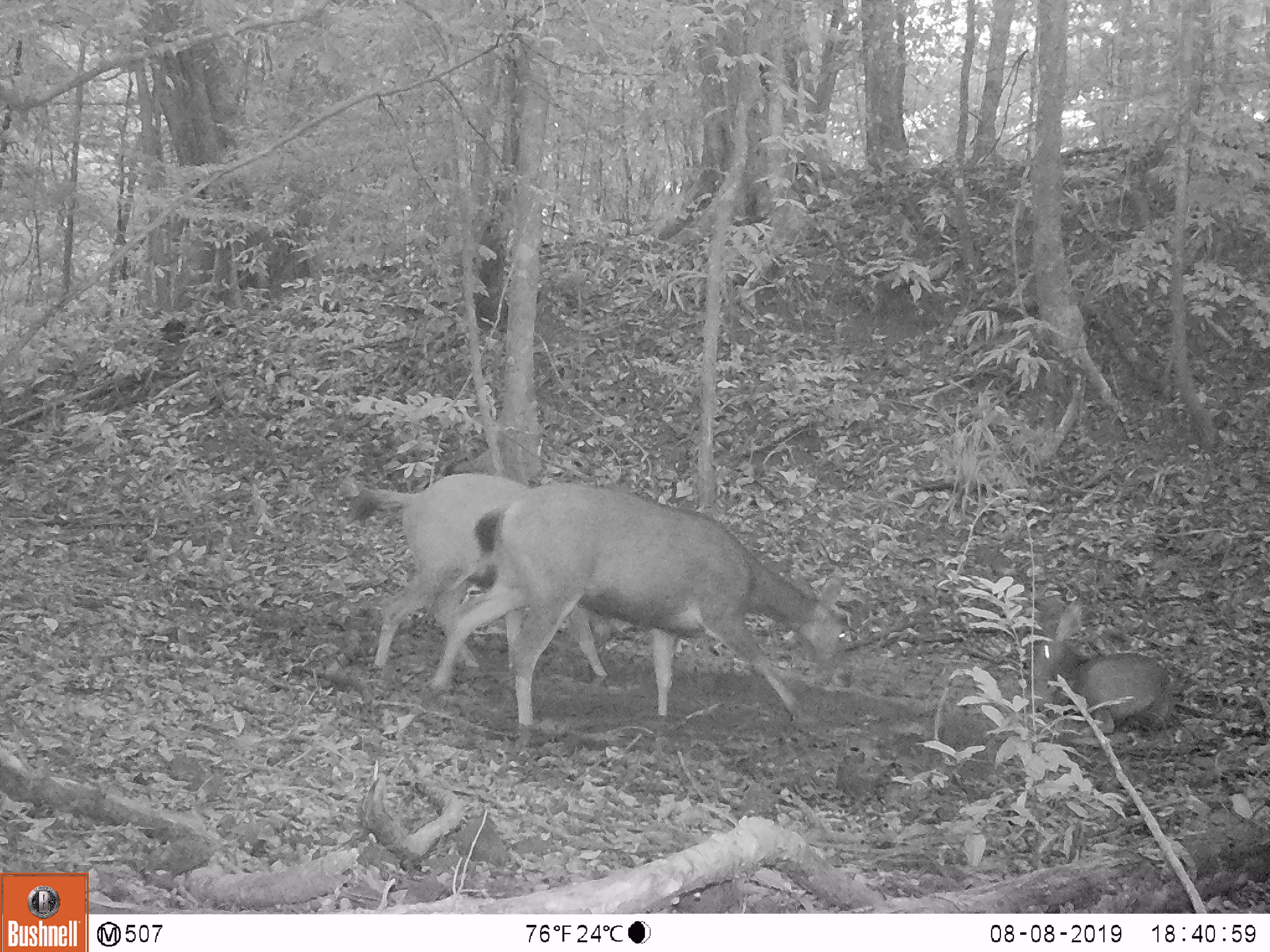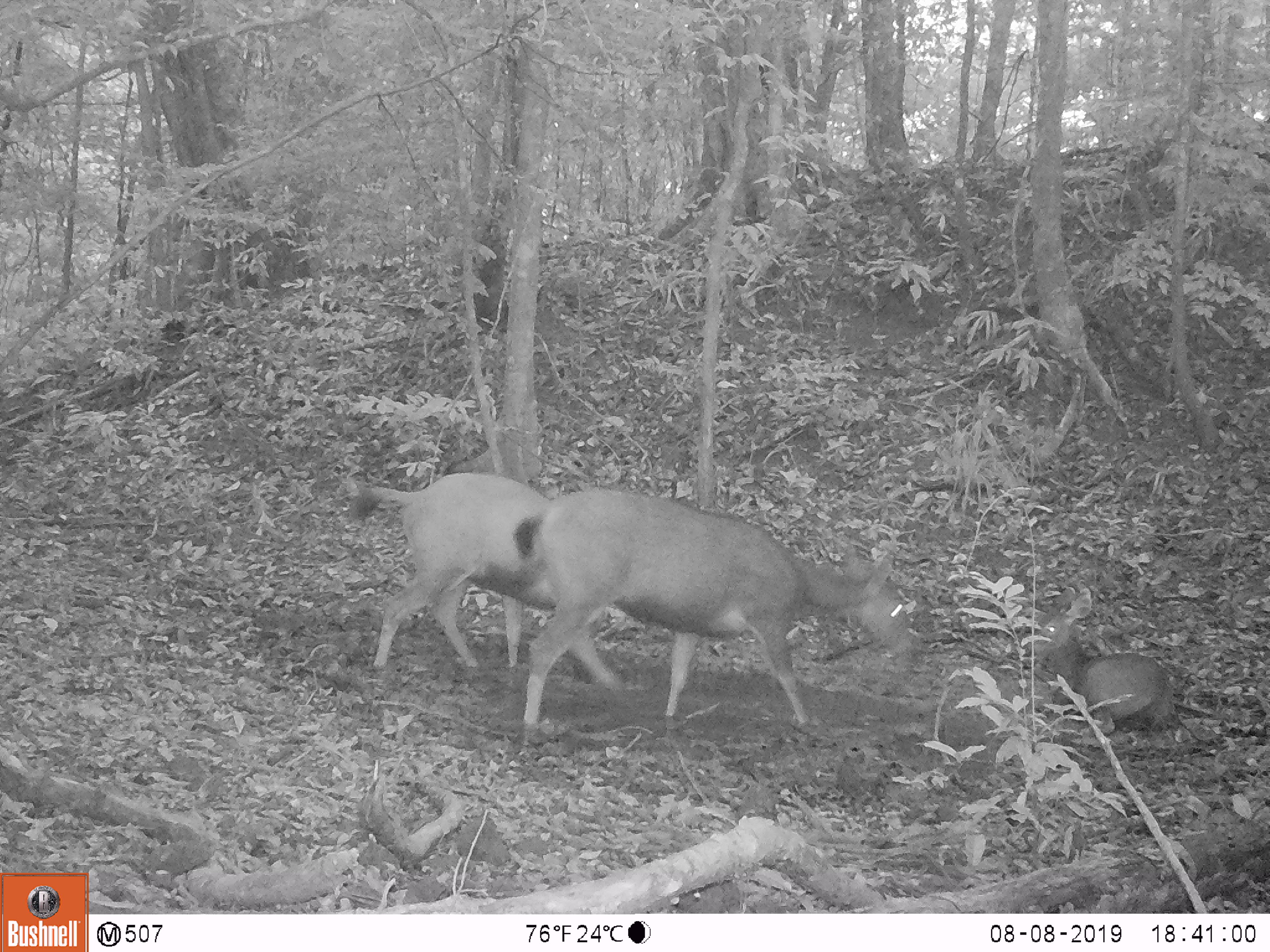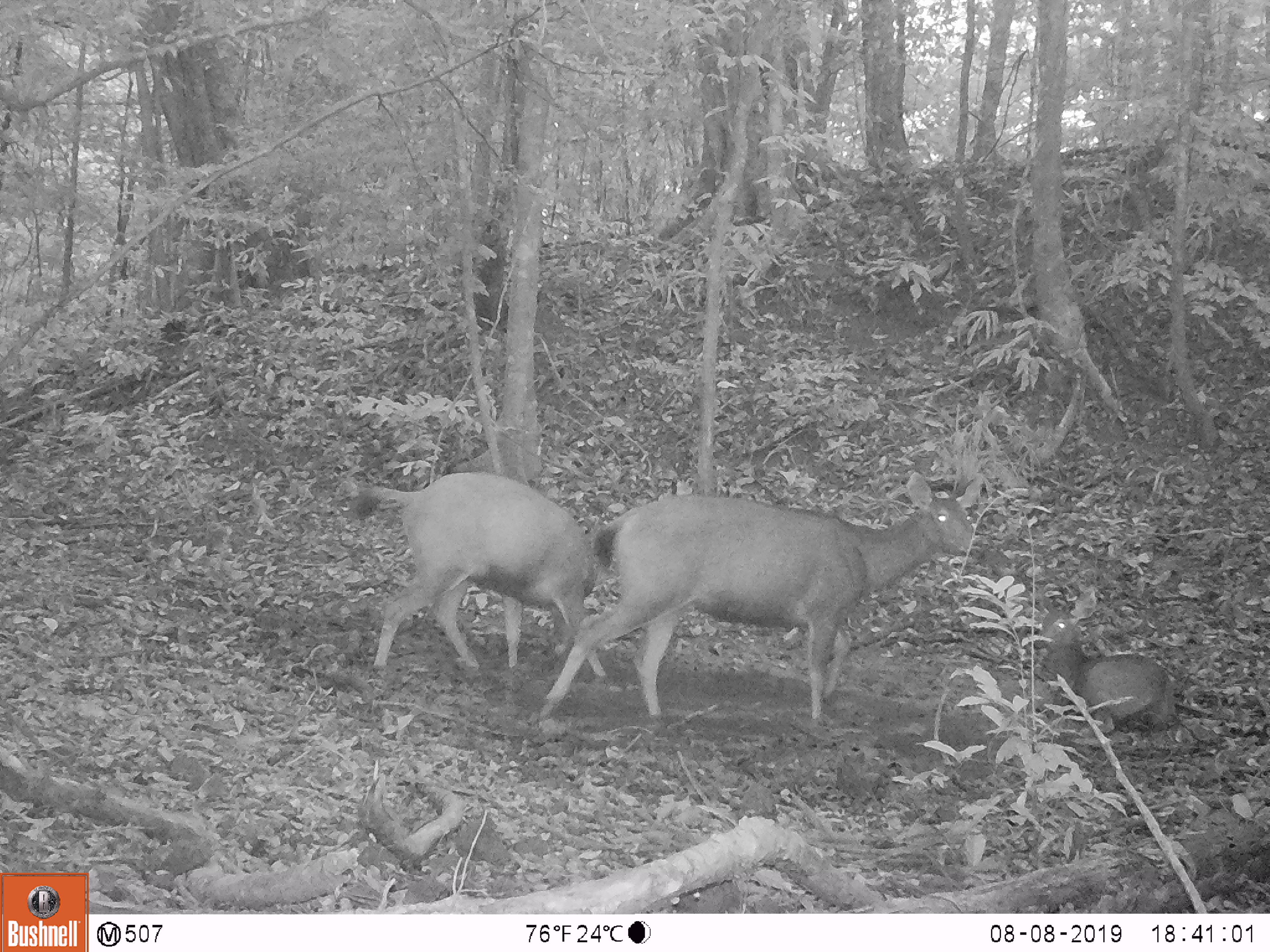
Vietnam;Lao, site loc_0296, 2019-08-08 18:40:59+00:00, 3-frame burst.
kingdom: Animalia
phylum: Chordata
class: Mammalia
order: Artiodactyla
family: Cervidae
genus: Rusa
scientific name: Rusa unicolor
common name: sambar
Sambar (Rusa unicolor). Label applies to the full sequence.